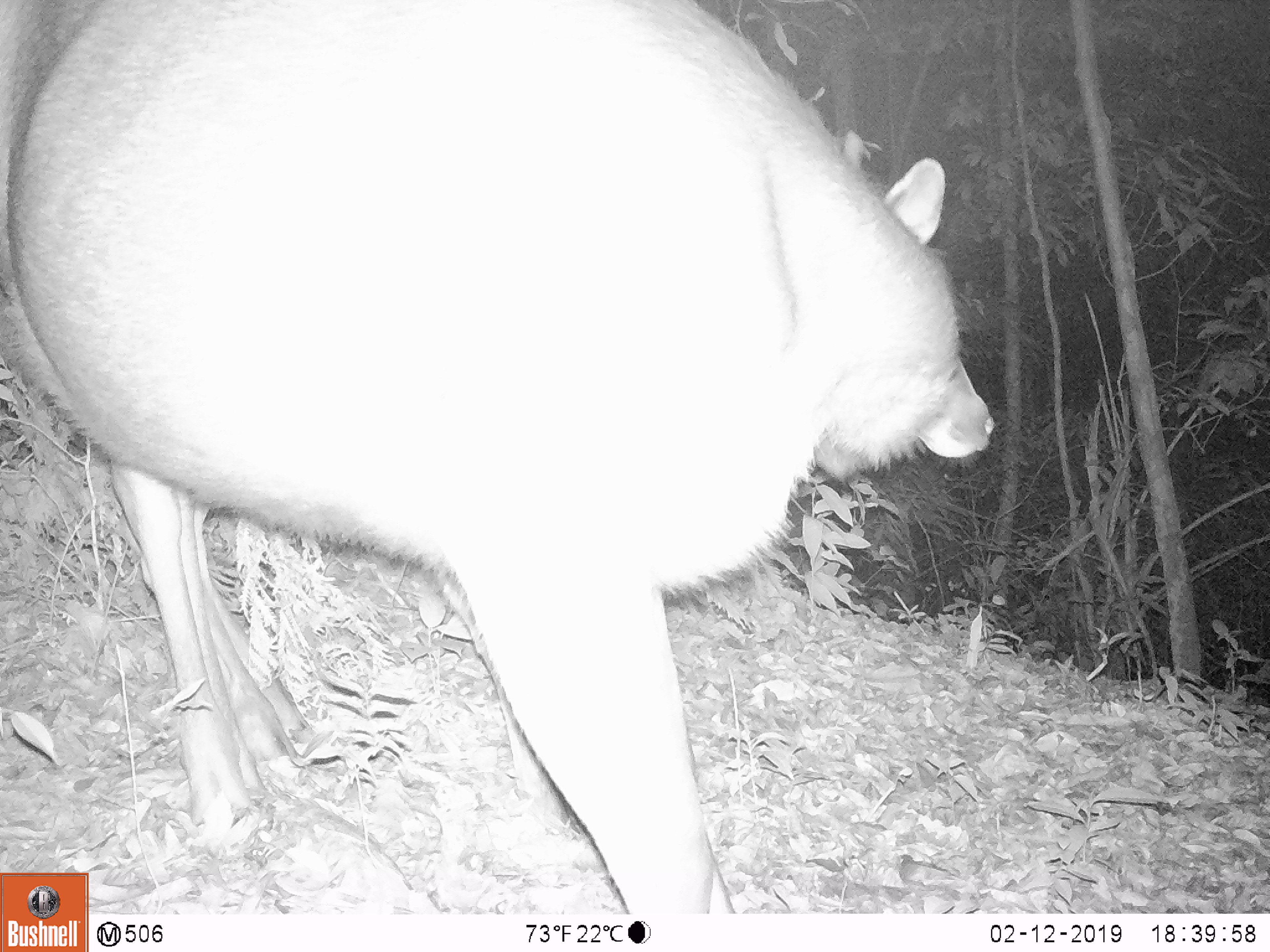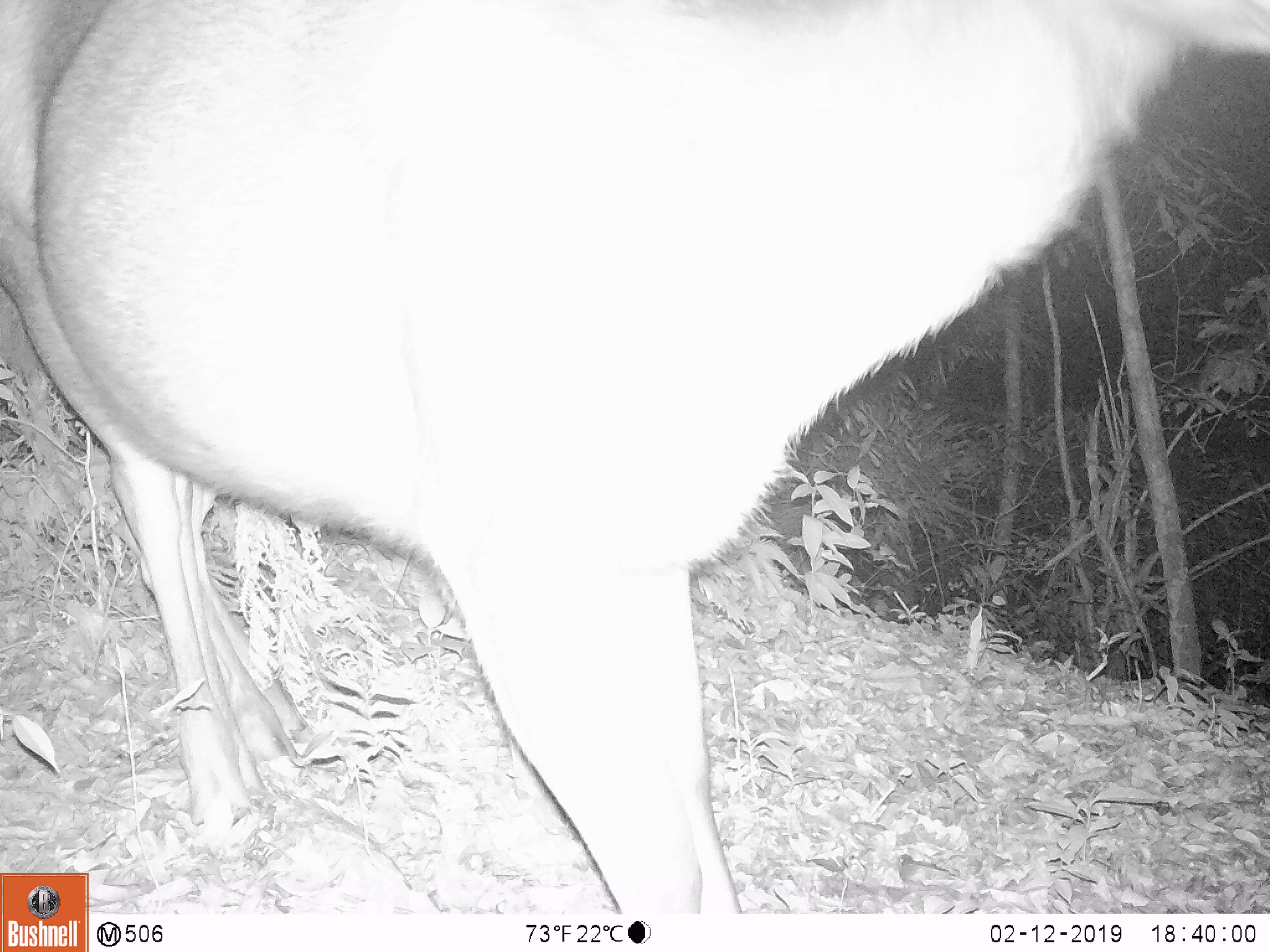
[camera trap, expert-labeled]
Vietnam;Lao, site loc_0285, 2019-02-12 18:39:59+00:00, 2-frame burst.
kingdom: Animalia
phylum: Chordata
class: Mammalia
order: Artiodactyla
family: Cervidae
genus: Rusa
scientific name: Rusa unicolor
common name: sambar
Sambar (Rusa unicolor). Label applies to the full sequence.